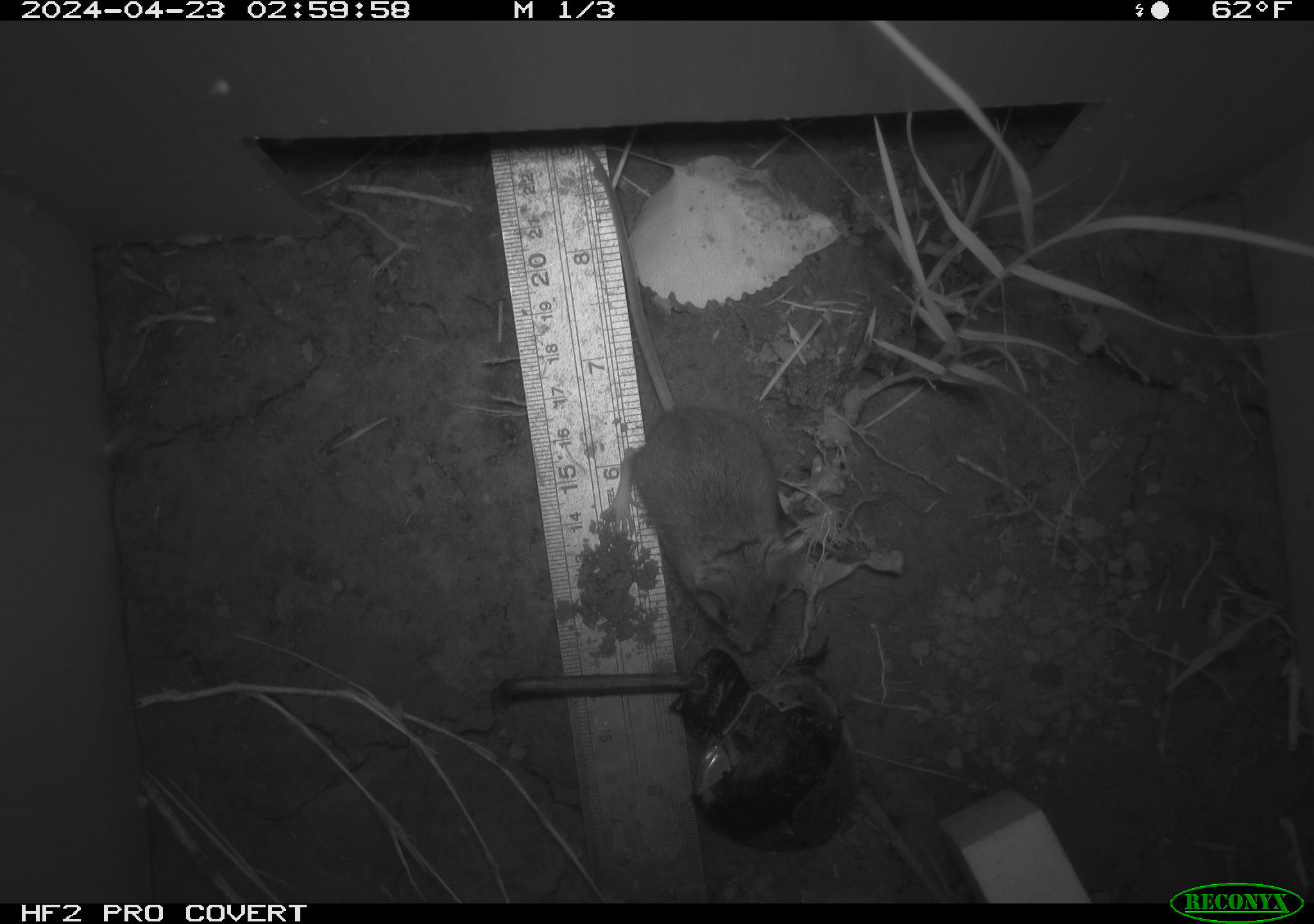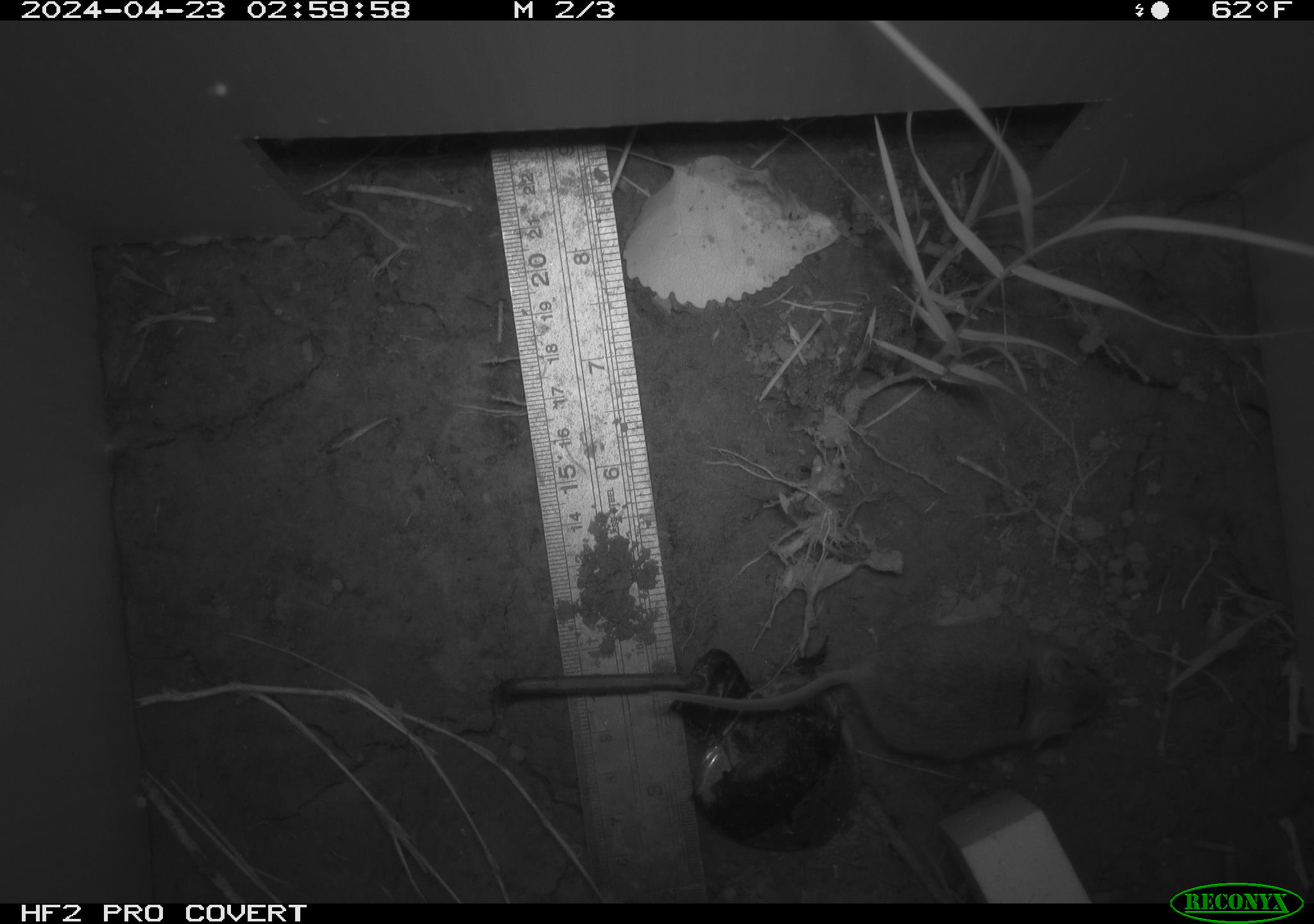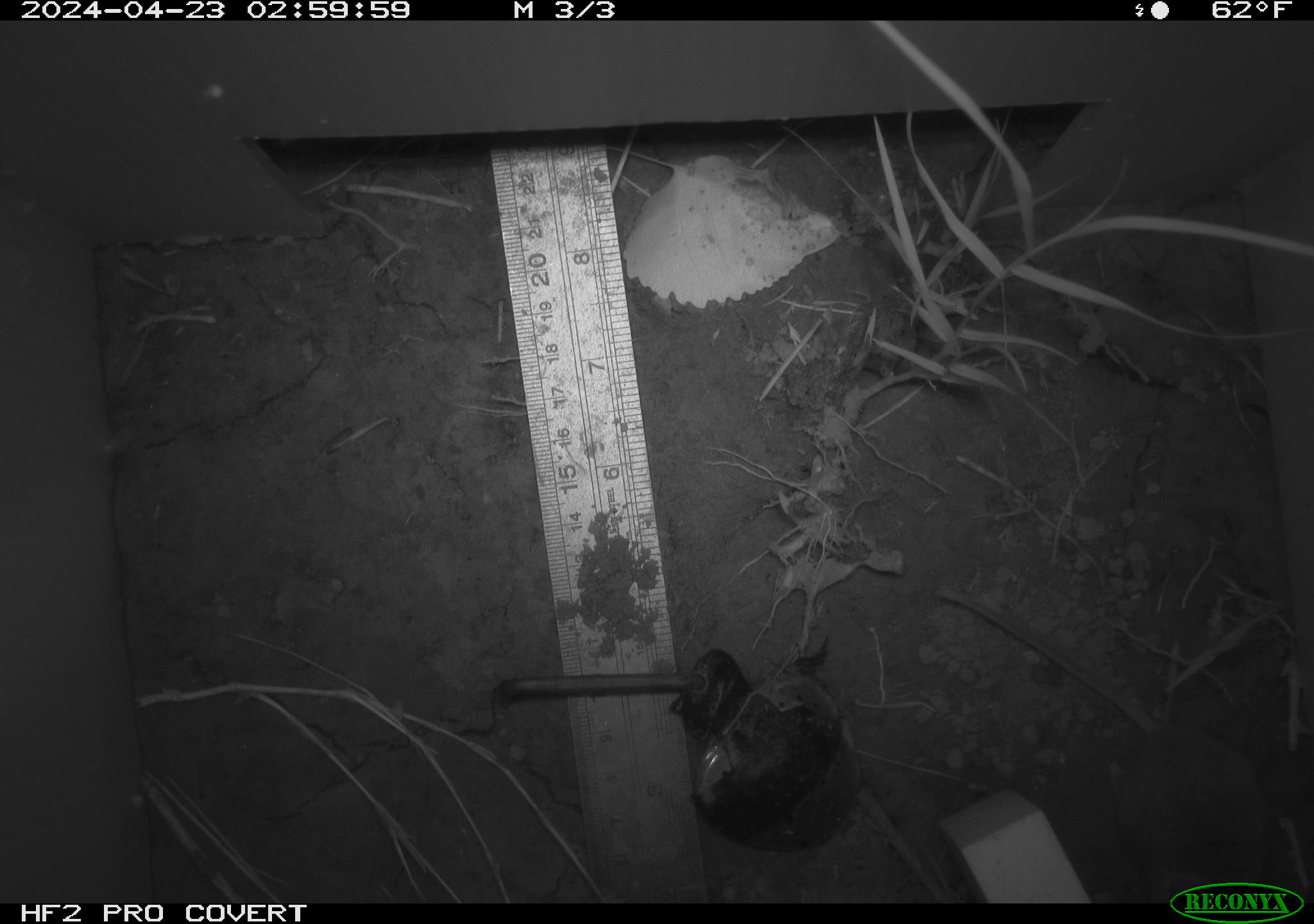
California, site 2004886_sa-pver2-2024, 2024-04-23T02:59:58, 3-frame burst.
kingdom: Animalia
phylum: Chordata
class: Mammalia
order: Rodentia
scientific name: Rodentia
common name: mouse species